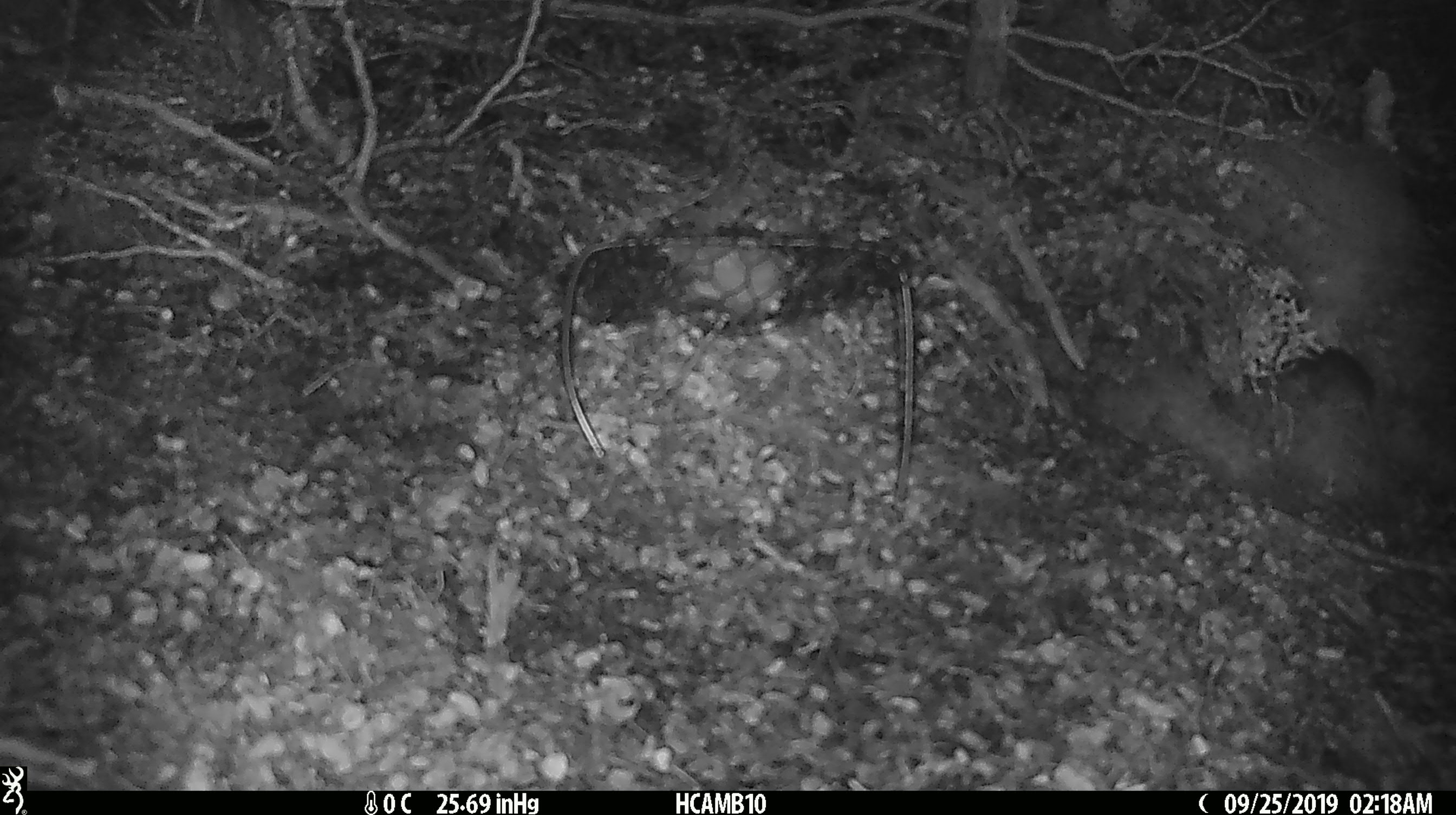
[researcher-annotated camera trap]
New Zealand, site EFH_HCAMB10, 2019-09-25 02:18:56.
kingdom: Animalia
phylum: Chordata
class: Mammalia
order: Rodentia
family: Muridae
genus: Mus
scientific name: Mus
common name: mouse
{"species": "mouse (Mus)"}